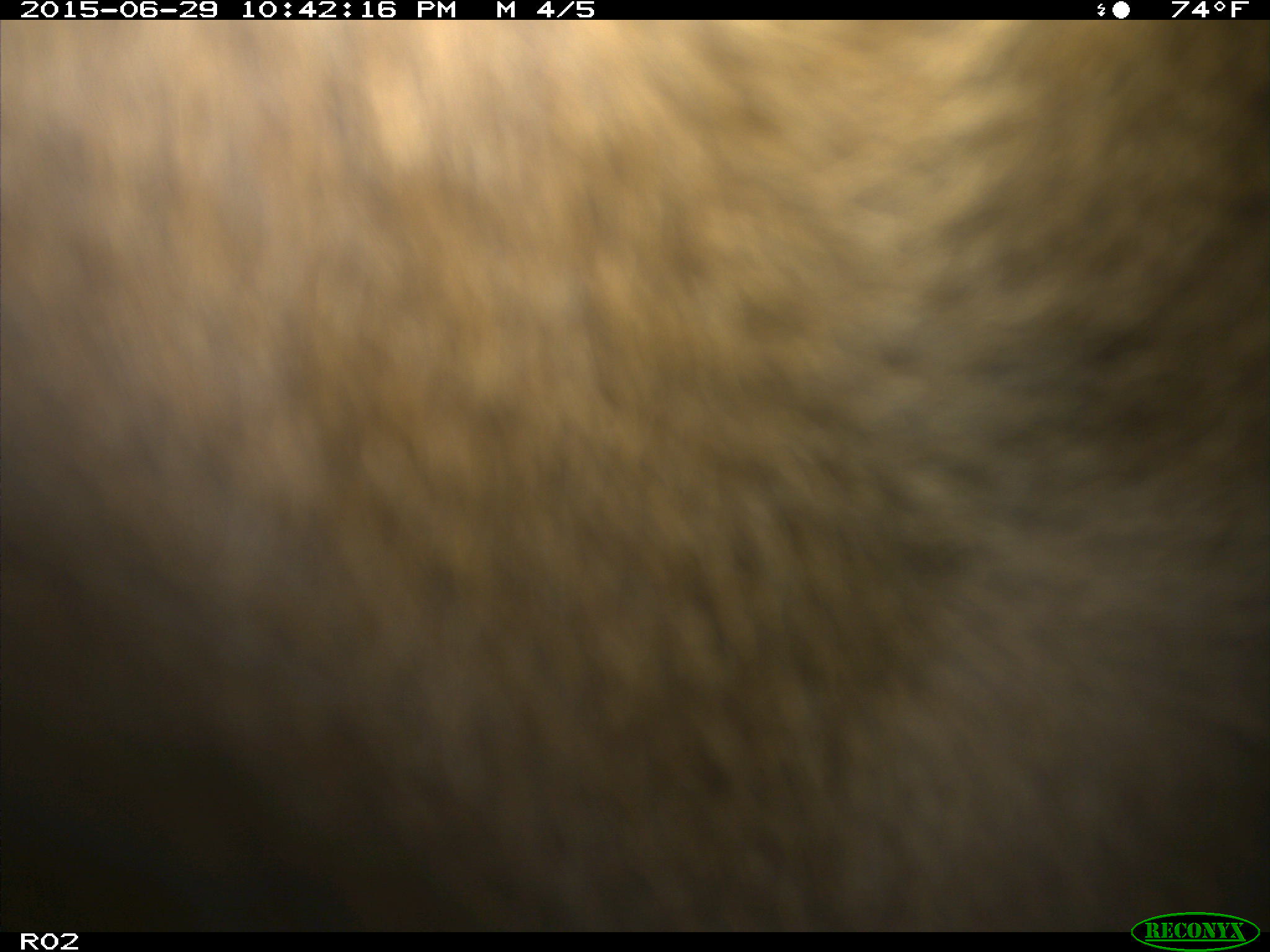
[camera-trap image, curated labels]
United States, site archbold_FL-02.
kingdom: Animalia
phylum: Chordata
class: Mammalia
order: Artiodactyla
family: Bovidae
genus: Bos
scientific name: Bos taurus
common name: domestic cow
Bos taurus (domestic cow).